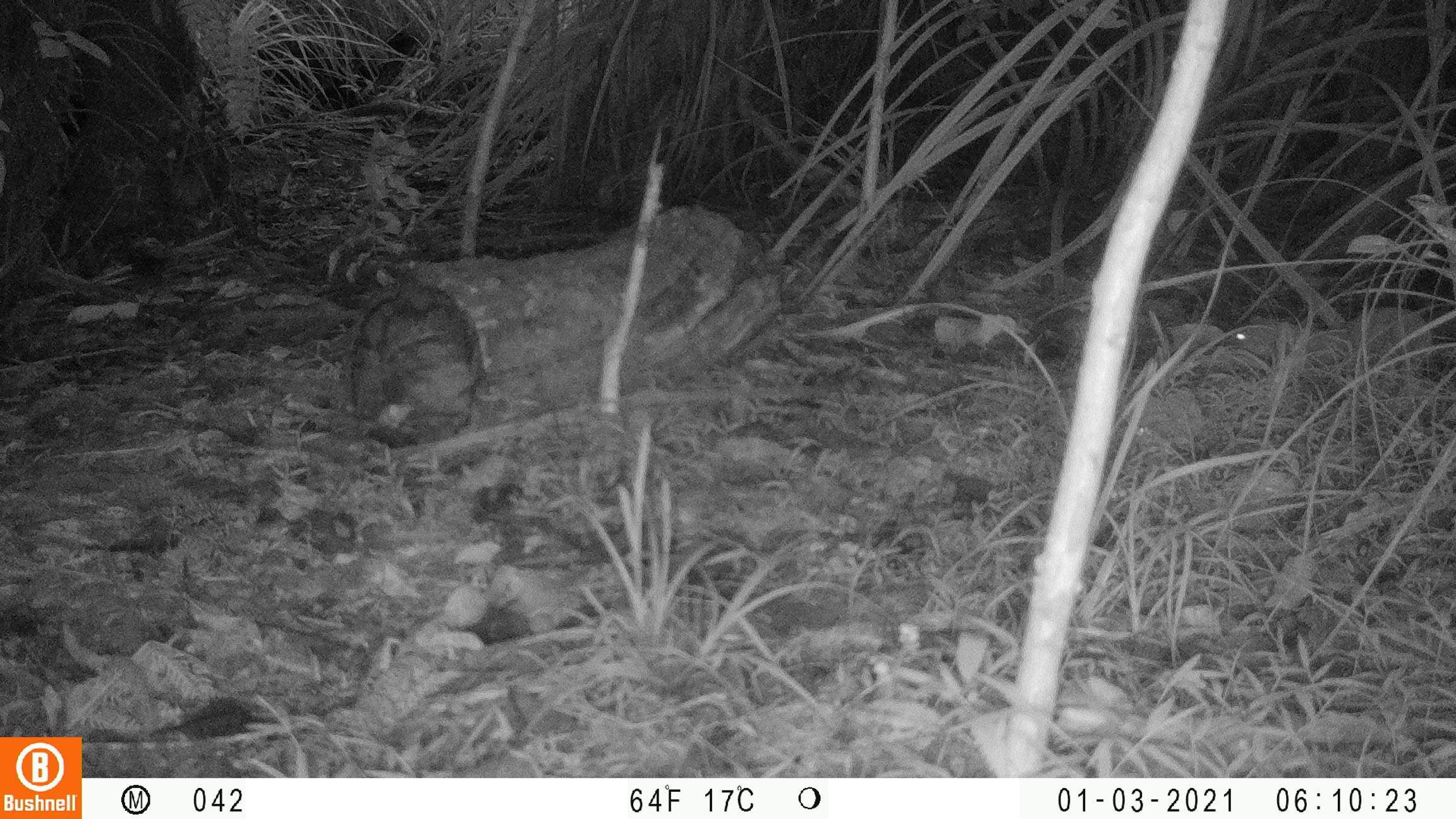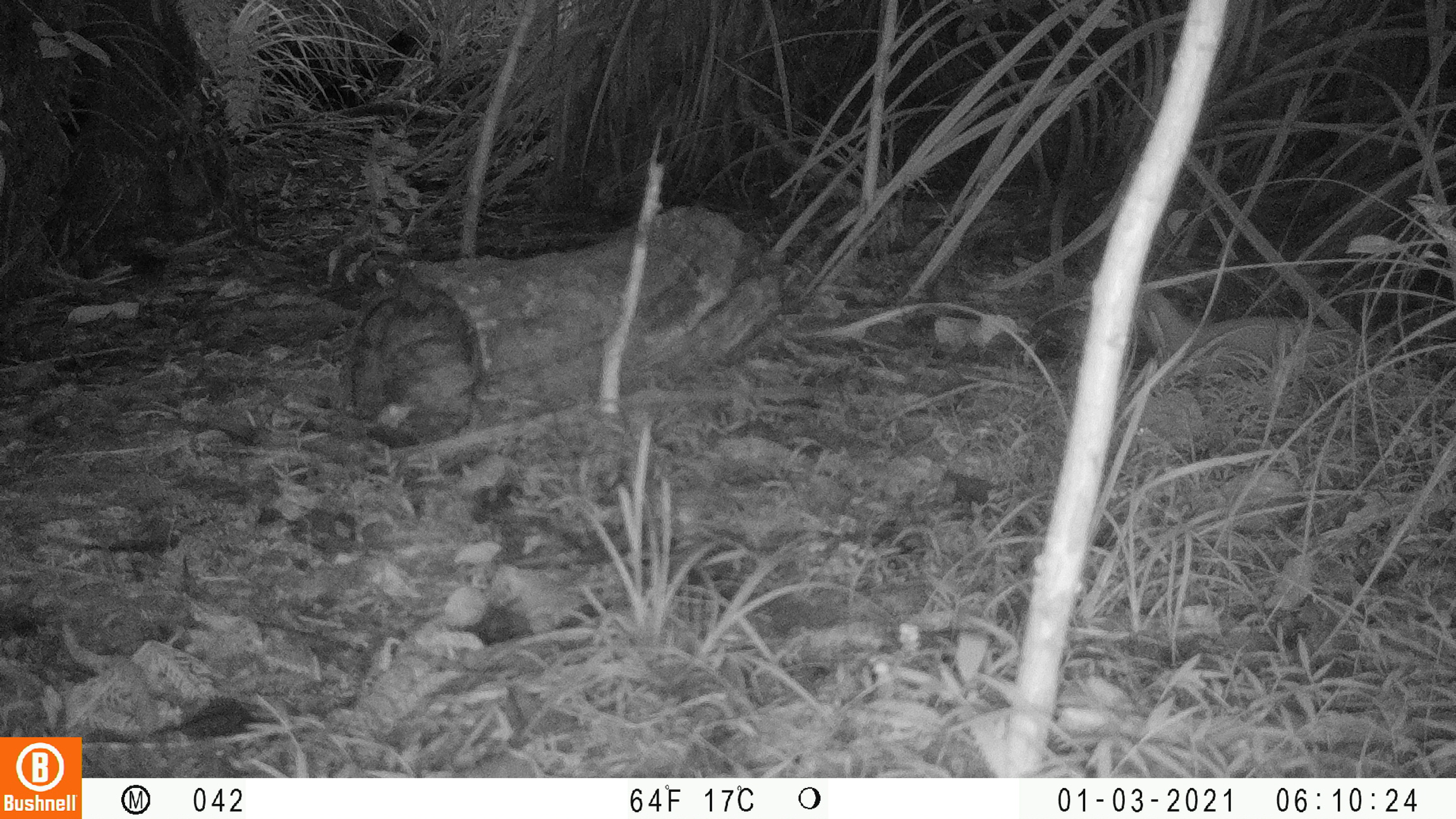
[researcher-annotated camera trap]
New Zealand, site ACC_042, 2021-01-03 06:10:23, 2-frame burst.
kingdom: Animalia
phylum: Chordata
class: Mammalia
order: Carnivora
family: Mustelidae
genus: Mustela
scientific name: Mustela erminea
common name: stoat